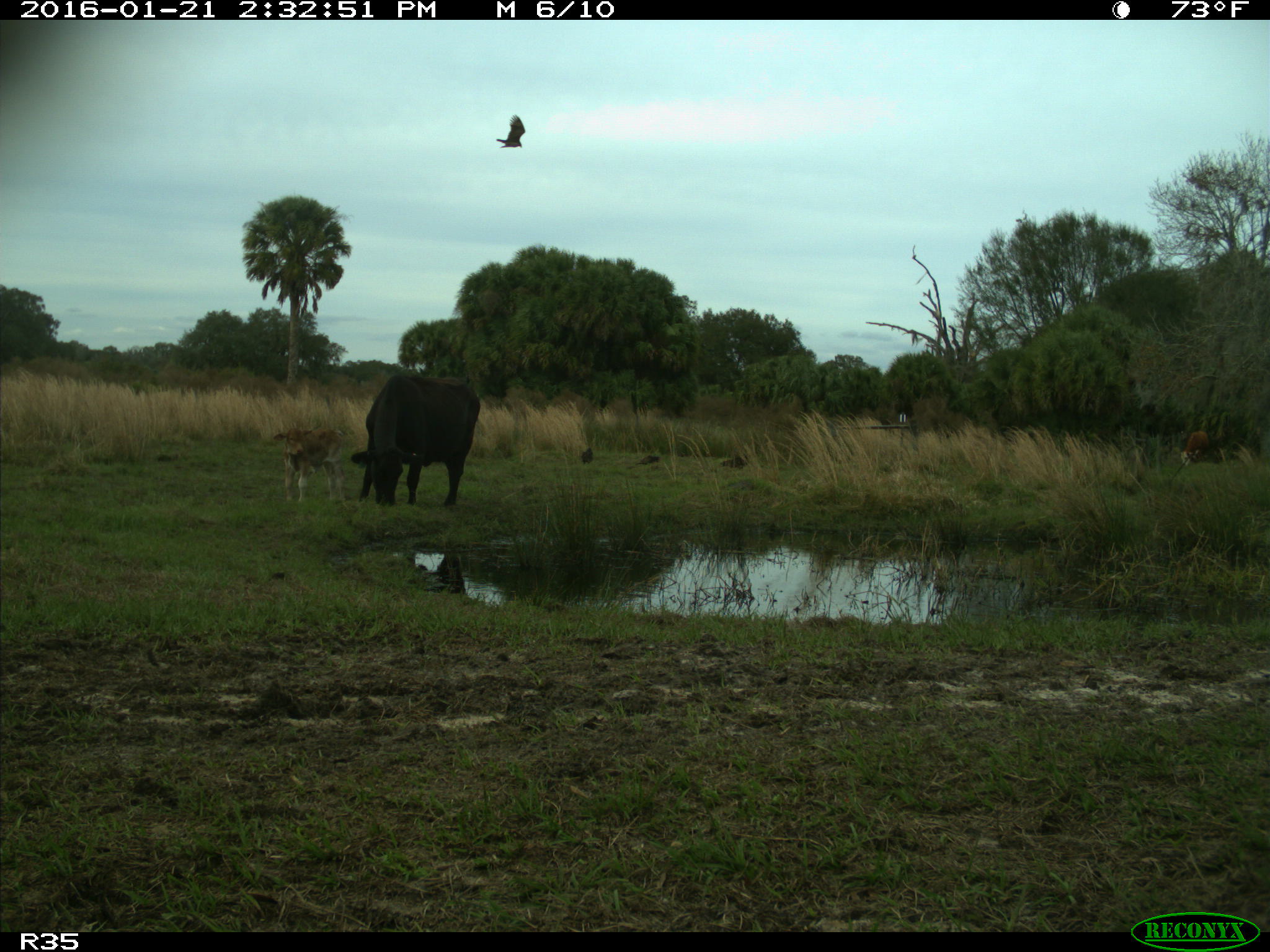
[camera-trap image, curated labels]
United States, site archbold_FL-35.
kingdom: Animalia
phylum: Chordata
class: Mammalia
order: Artiodactyla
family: Bovidae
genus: Bos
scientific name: Bos taurus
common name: domestic cow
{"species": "Bos taurus (domestic cow)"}